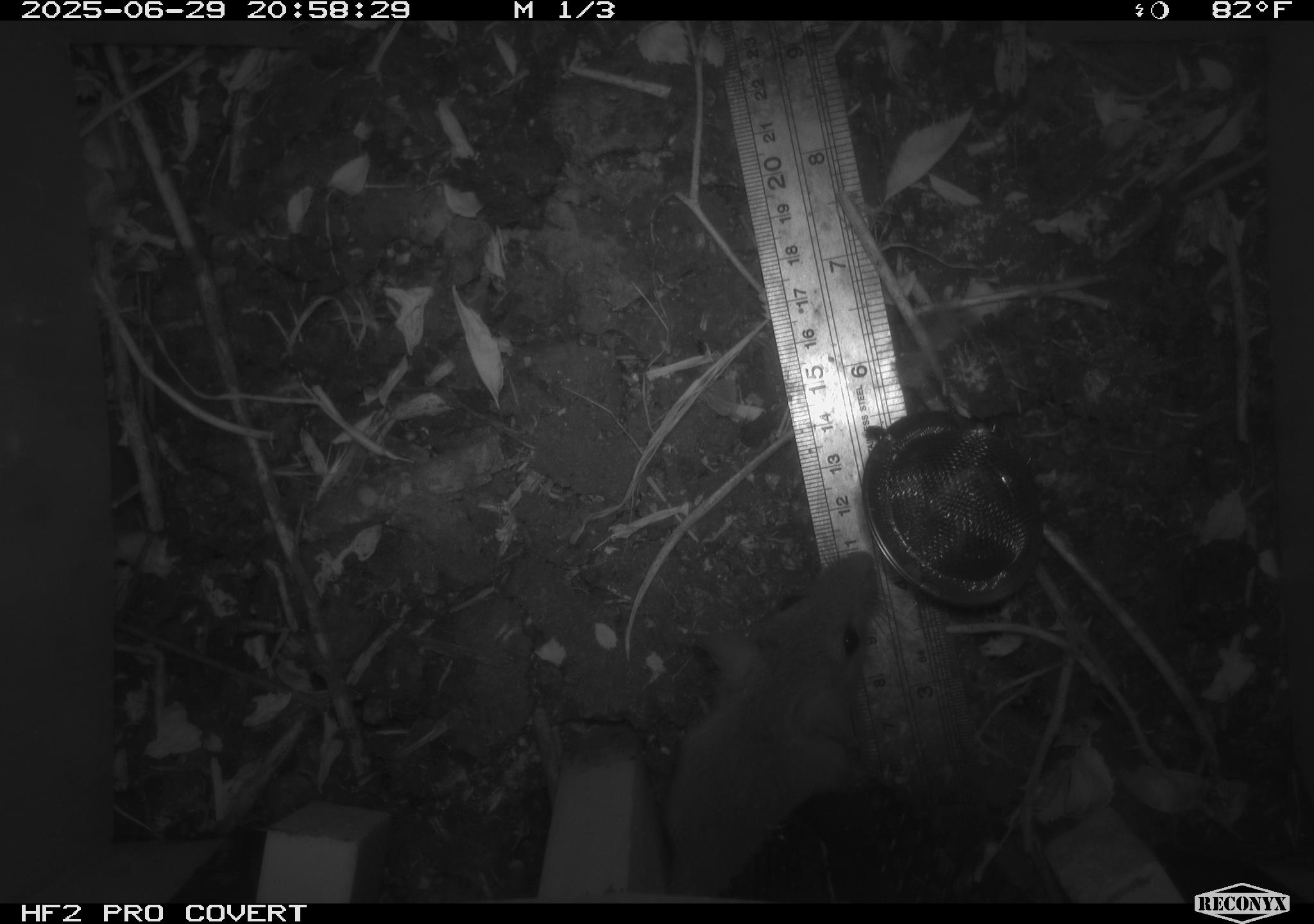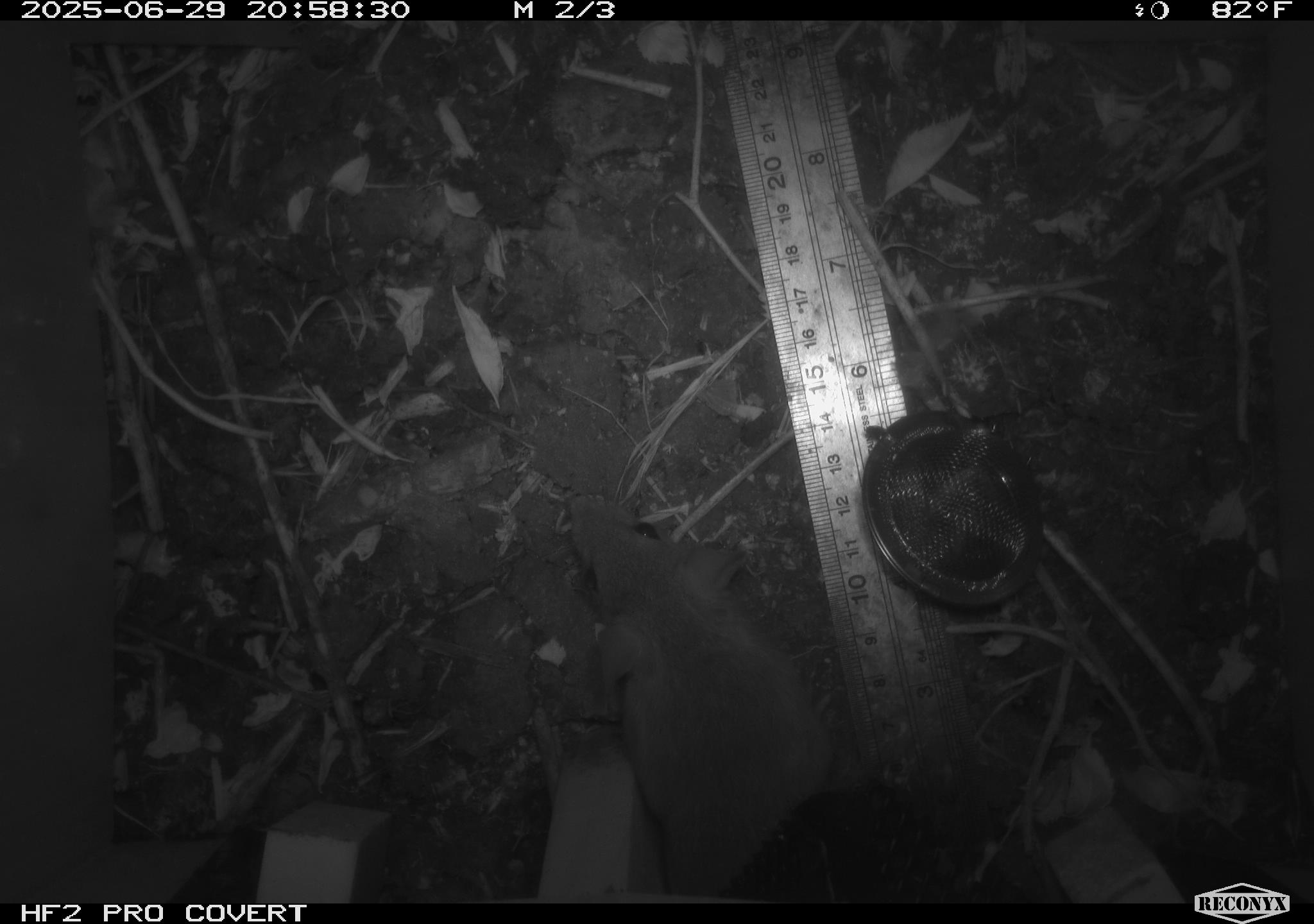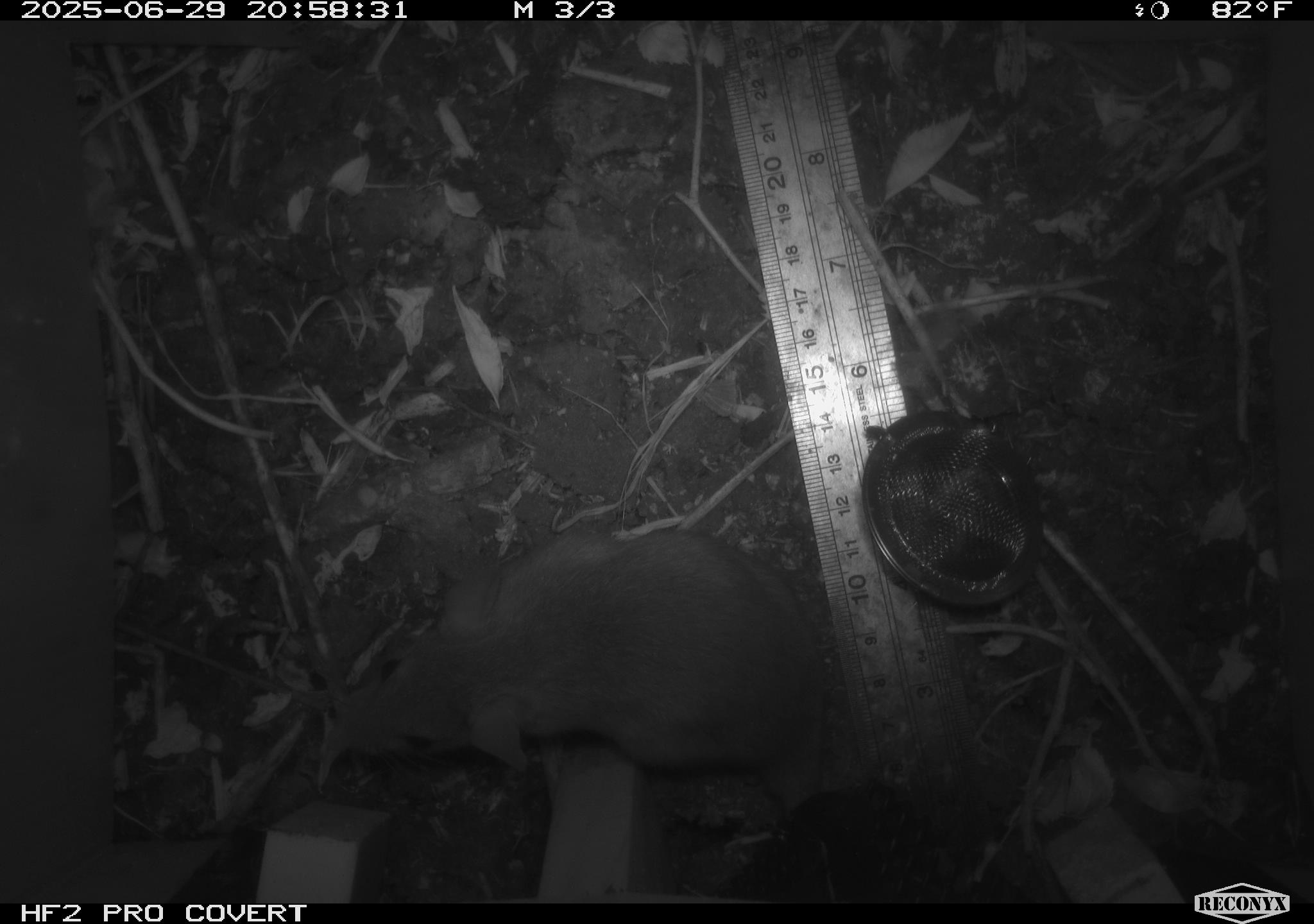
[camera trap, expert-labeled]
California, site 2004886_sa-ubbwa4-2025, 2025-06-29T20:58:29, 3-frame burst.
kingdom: Animalia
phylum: Chordata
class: Mammalia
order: Rodentia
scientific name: Rodentia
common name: rodent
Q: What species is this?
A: Rodent (Rodentia).